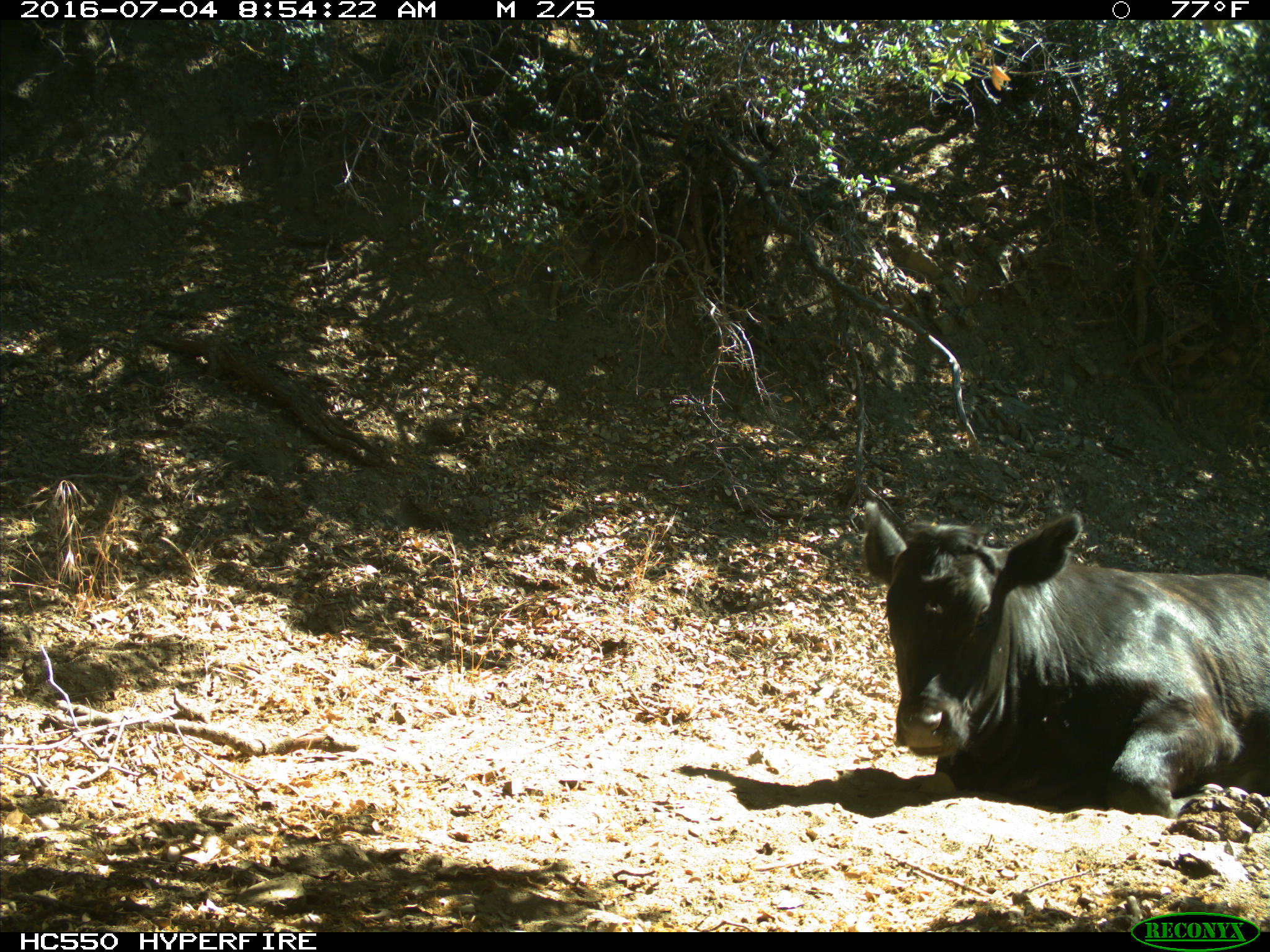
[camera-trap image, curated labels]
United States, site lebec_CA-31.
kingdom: Animalia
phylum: Chordata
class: Mammalia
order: Artiodactyla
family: Bovidae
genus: Bos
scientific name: Bos taurus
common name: domestic cow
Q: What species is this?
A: Bos taurus (domestic cow).